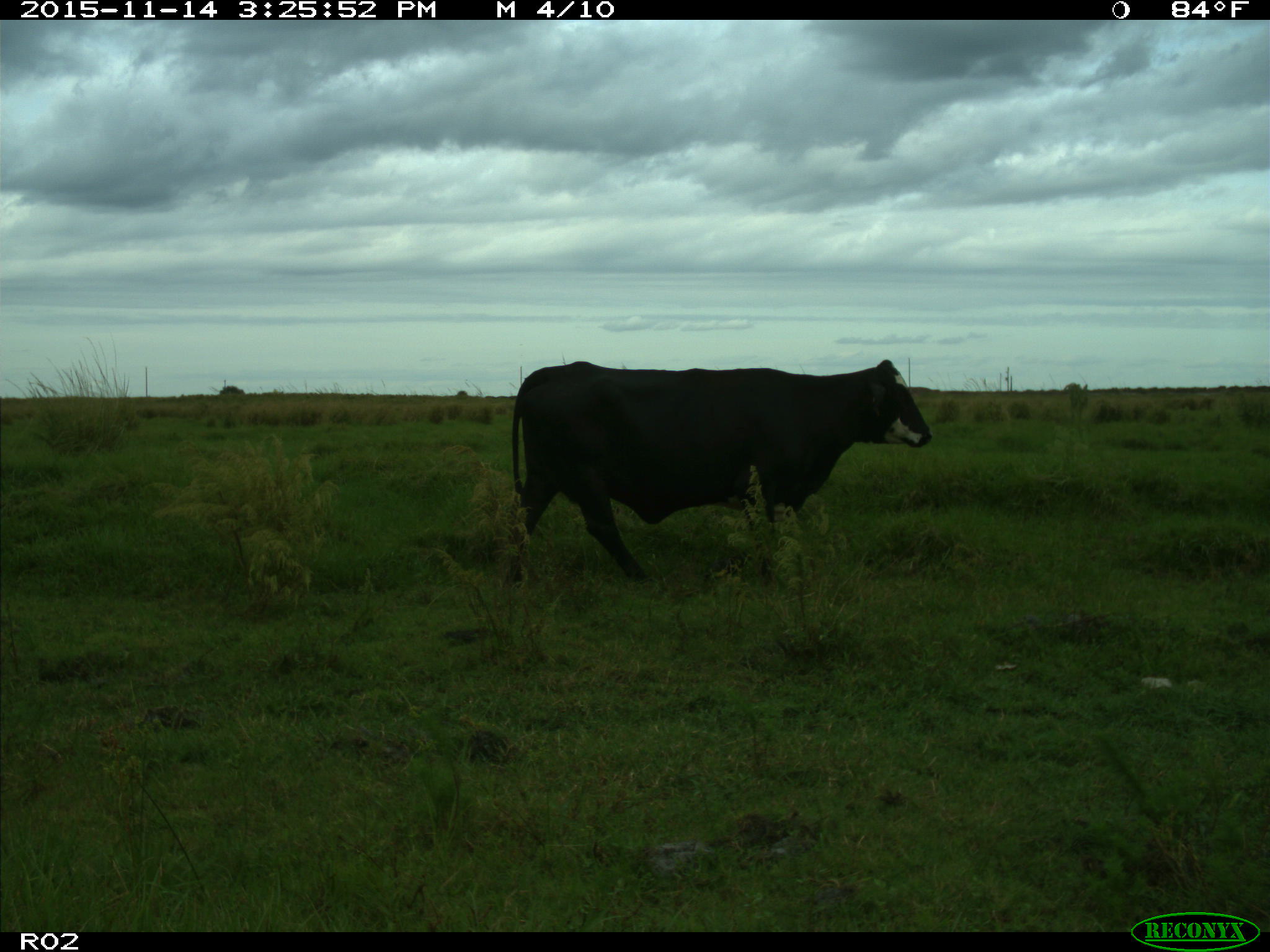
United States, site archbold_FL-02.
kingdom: Animalia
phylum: Chordata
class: Mammalia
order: Artiodactyla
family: Bovidae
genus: Bos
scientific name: Bos taurus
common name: domestic cow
Bos taurus (domestic cow).